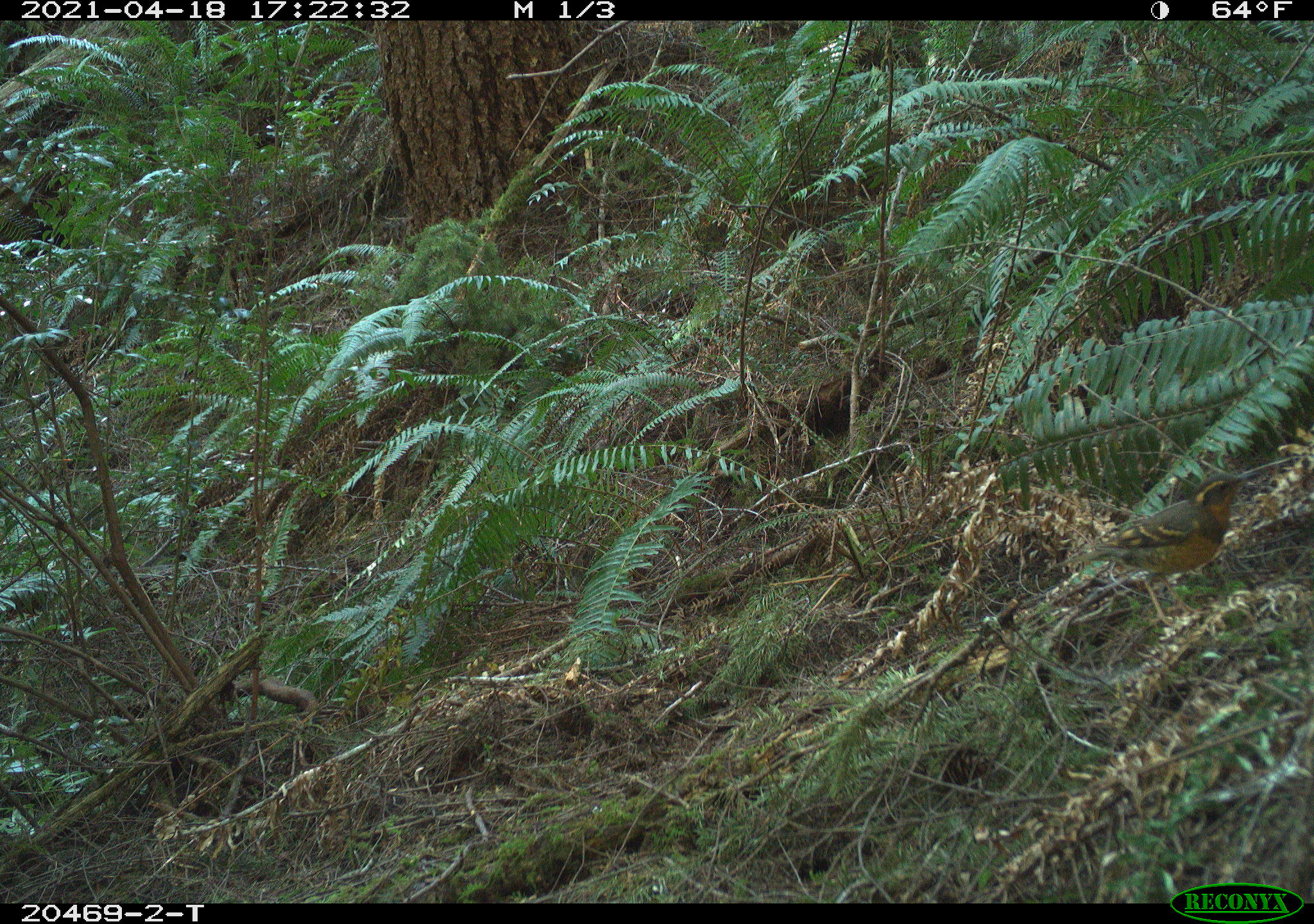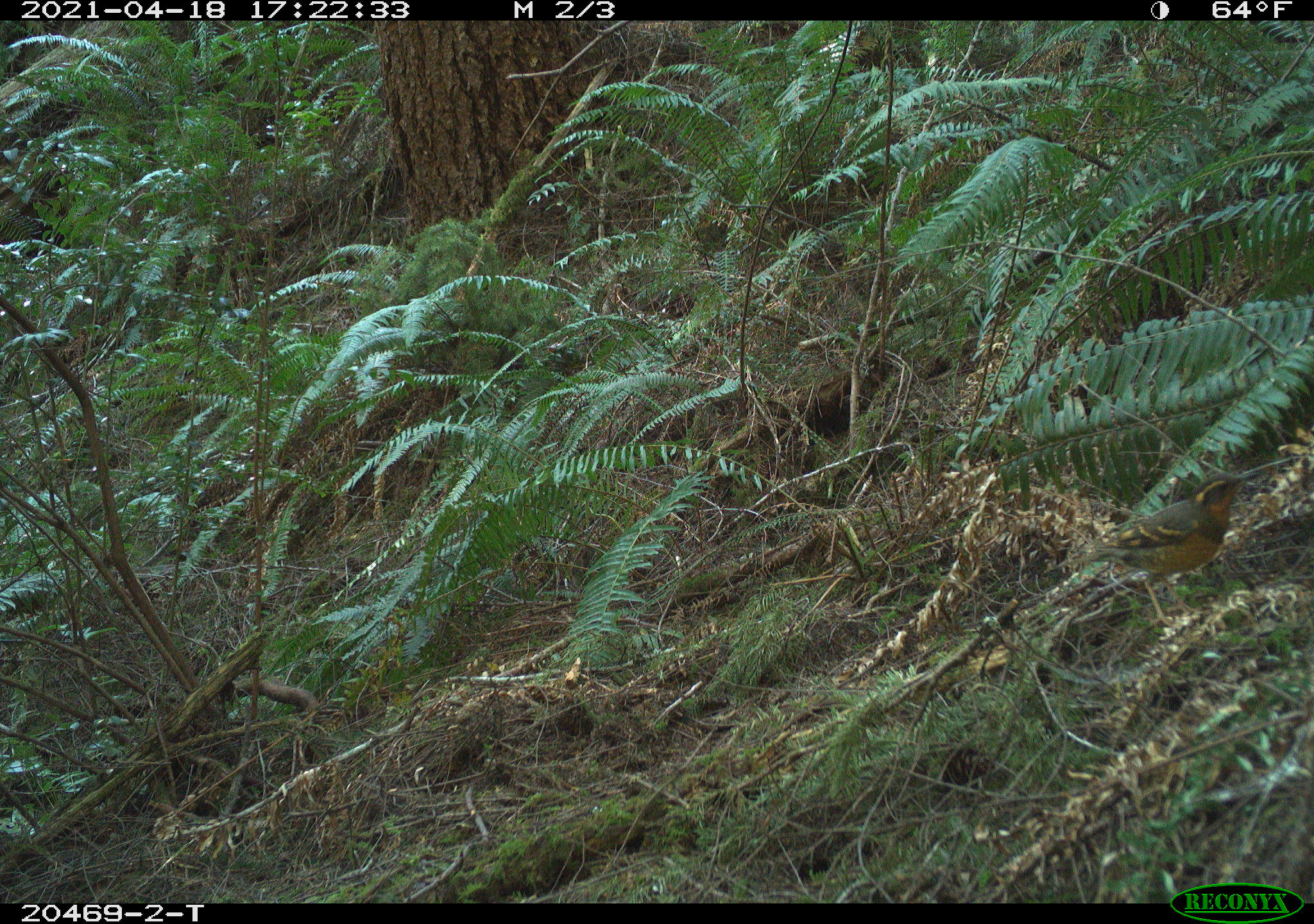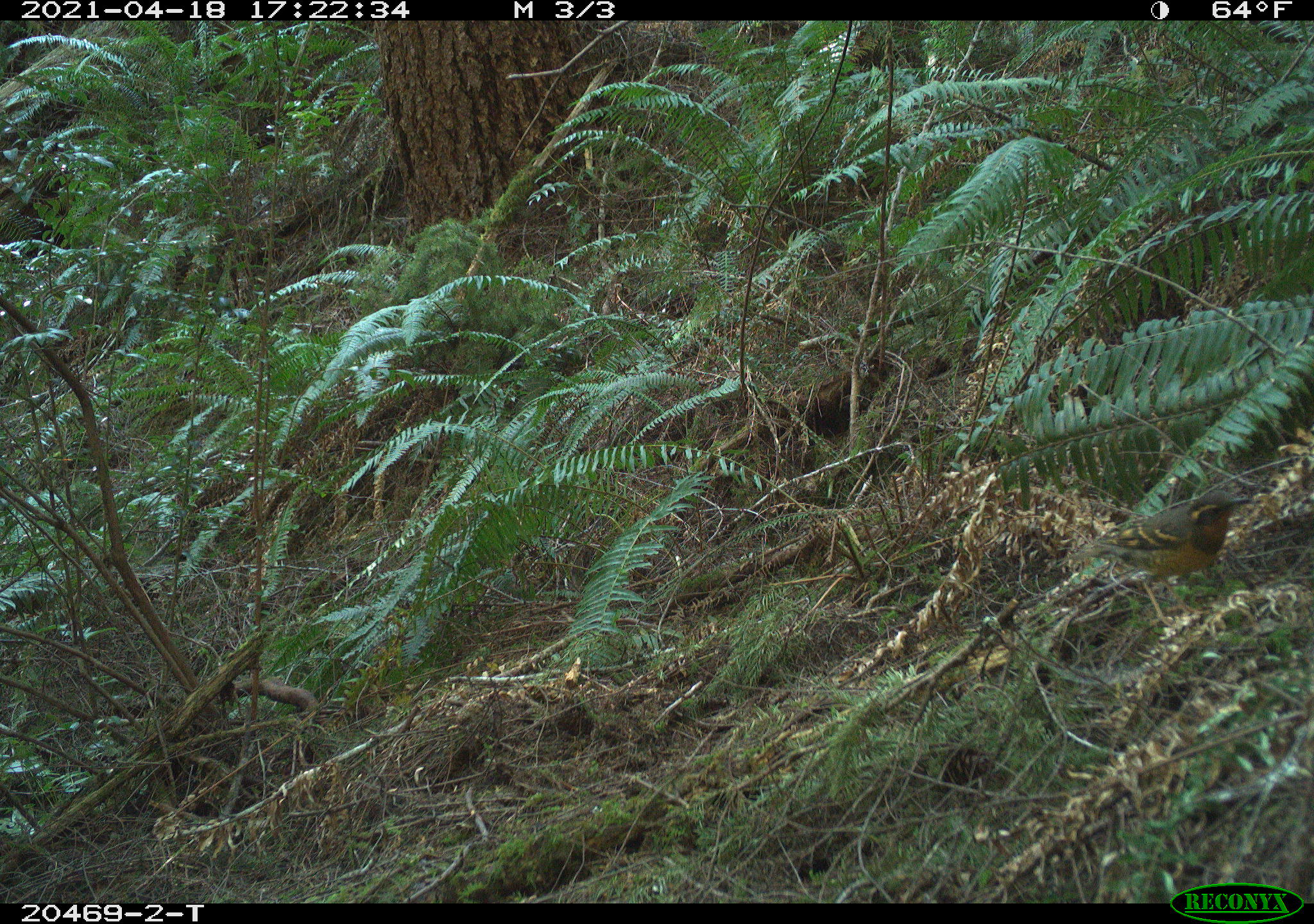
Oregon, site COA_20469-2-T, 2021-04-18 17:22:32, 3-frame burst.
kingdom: Animalia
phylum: Chordata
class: Aves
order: Passeriformes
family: Turdidae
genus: Ixoreus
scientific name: Ixoreus naevius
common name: varied thrush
Varied thrush (Ixoreus naevius).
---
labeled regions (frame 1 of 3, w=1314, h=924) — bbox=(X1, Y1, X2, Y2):
varied thrush: bbox=(1000, 440, 1294, 657)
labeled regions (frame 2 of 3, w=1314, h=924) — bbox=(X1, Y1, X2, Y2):
varied thrush: bbox=(1045, 438, 1281, 657)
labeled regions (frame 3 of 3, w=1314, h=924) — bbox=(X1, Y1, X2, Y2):
varied thrush: bbox=(1046, 454, 1279, 651)